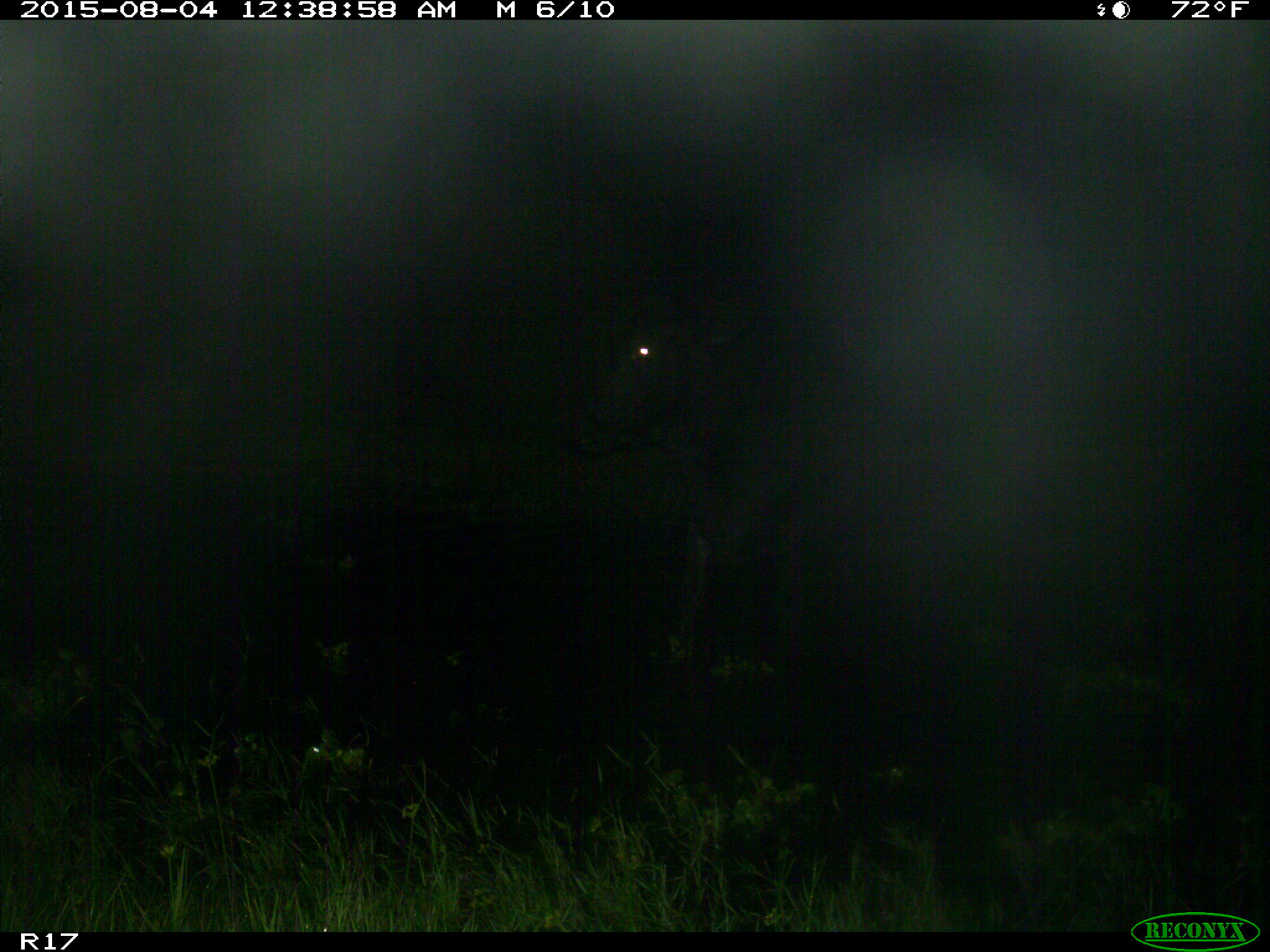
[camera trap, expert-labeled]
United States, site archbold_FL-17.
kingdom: Animalia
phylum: Chordata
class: Mammalia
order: Artiodactyla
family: Bovidae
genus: Bos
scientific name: Bos taurus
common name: domestic cow